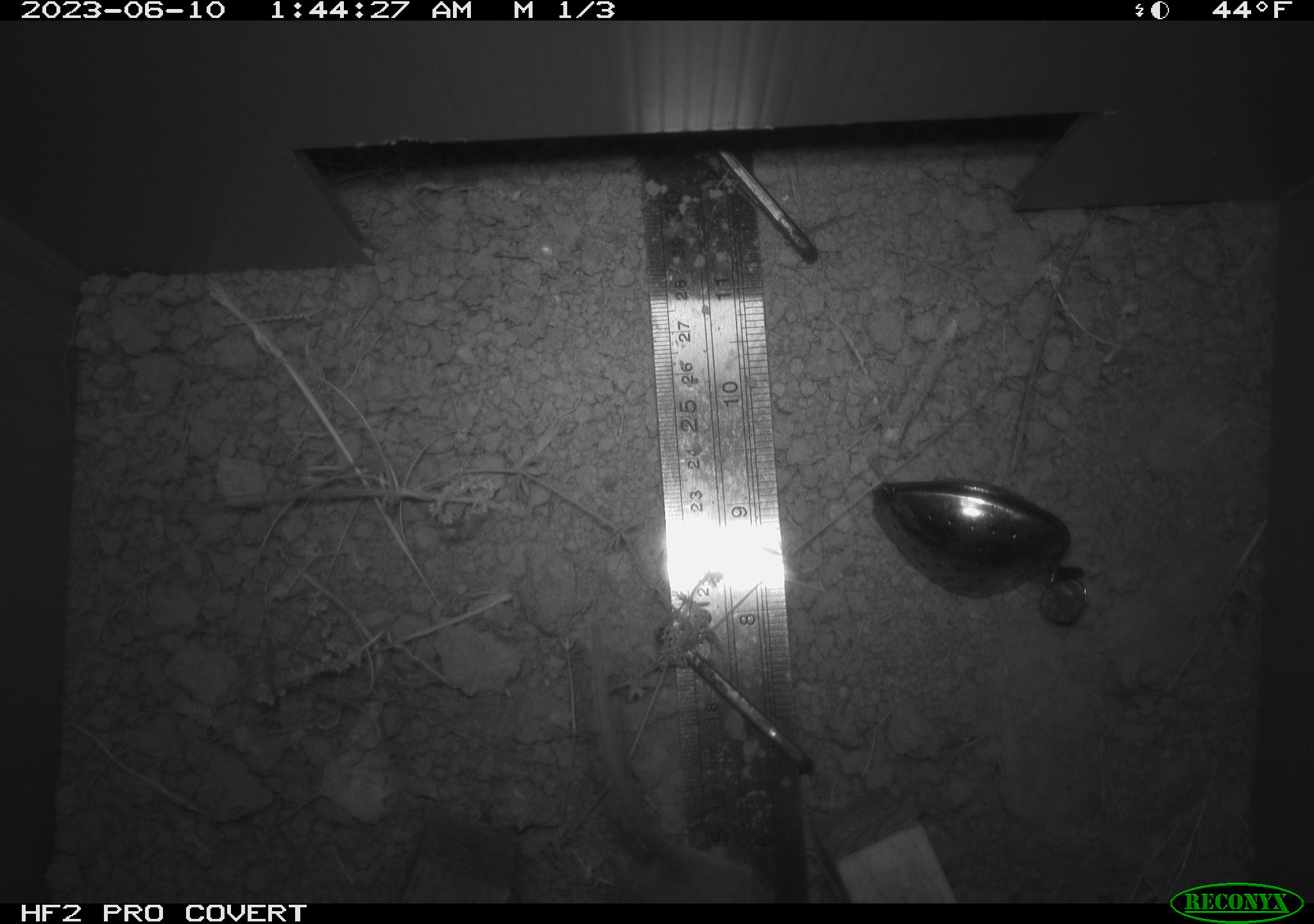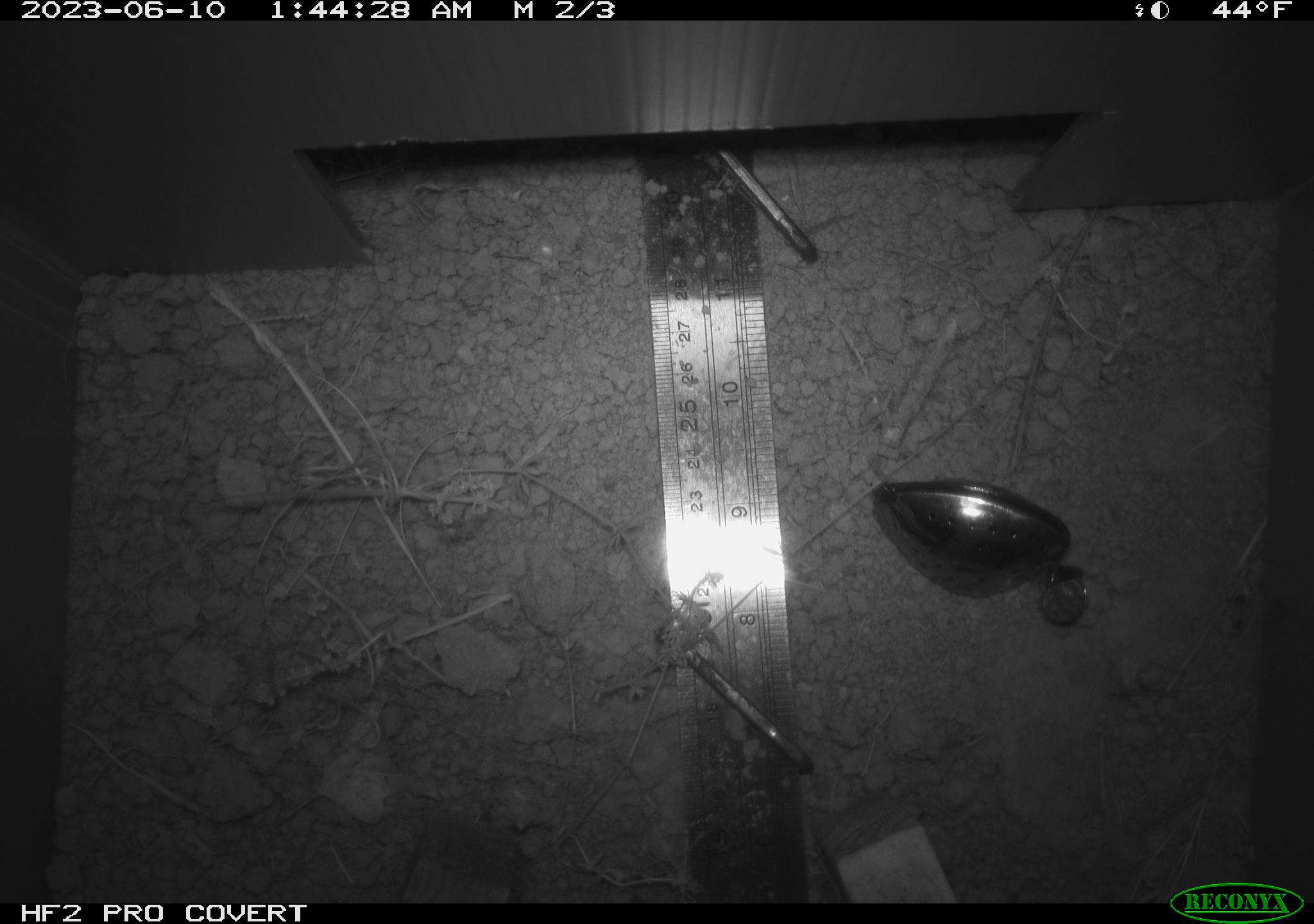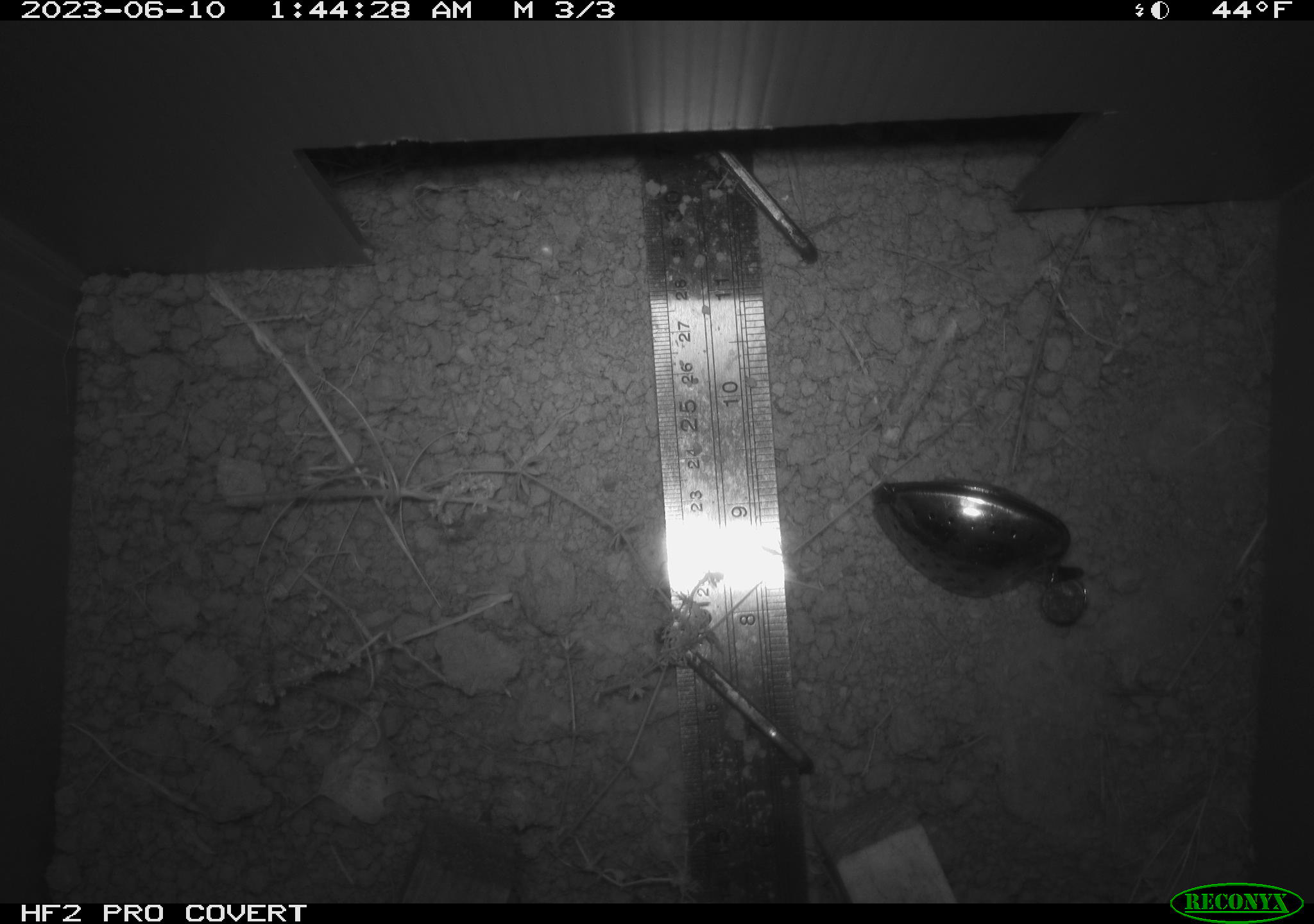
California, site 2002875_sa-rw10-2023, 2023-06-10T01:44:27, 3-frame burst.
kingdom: Animalia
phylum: Chordata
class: Mammalia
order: Rodentia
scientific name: Rodentia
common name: mouse species